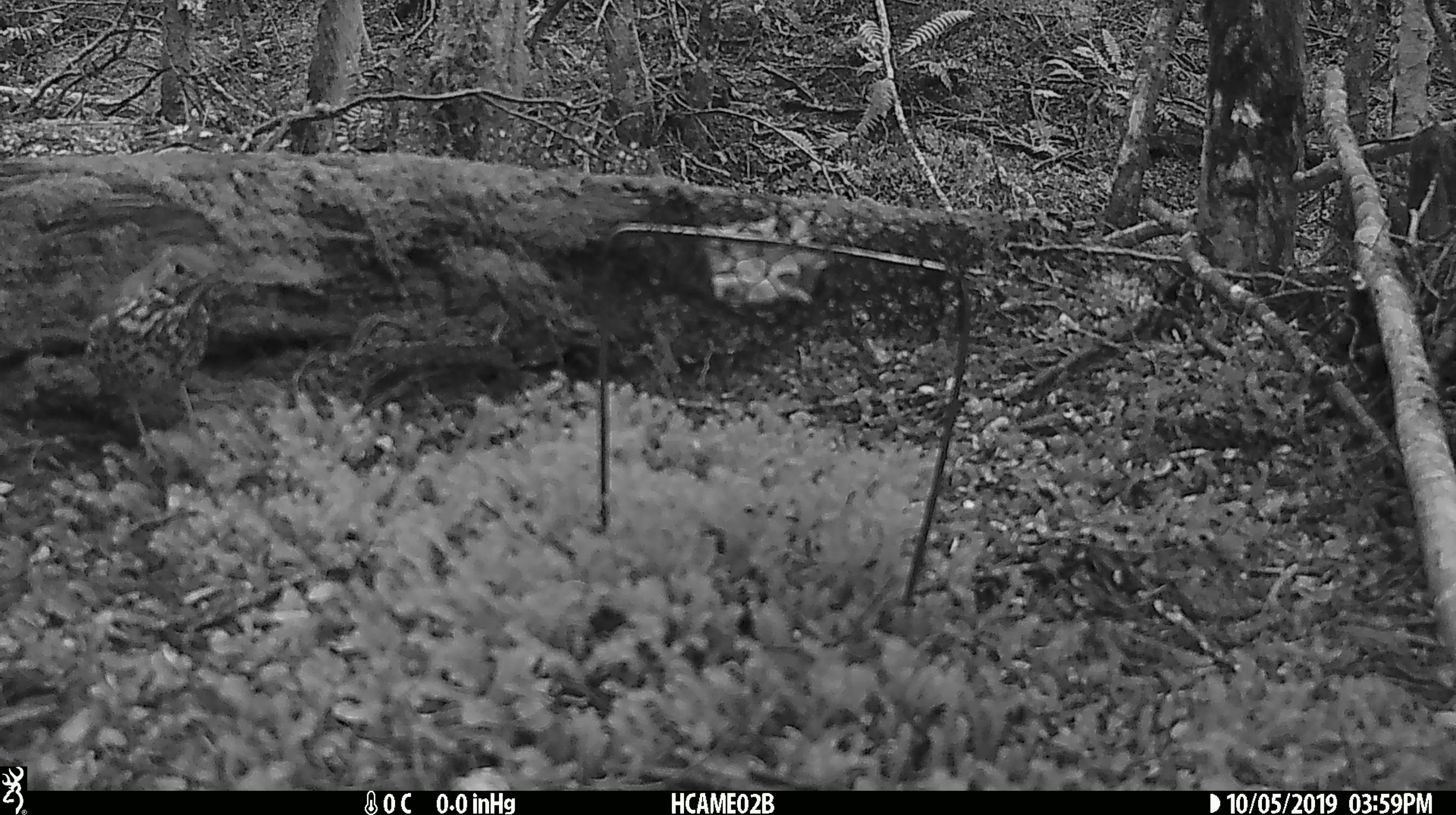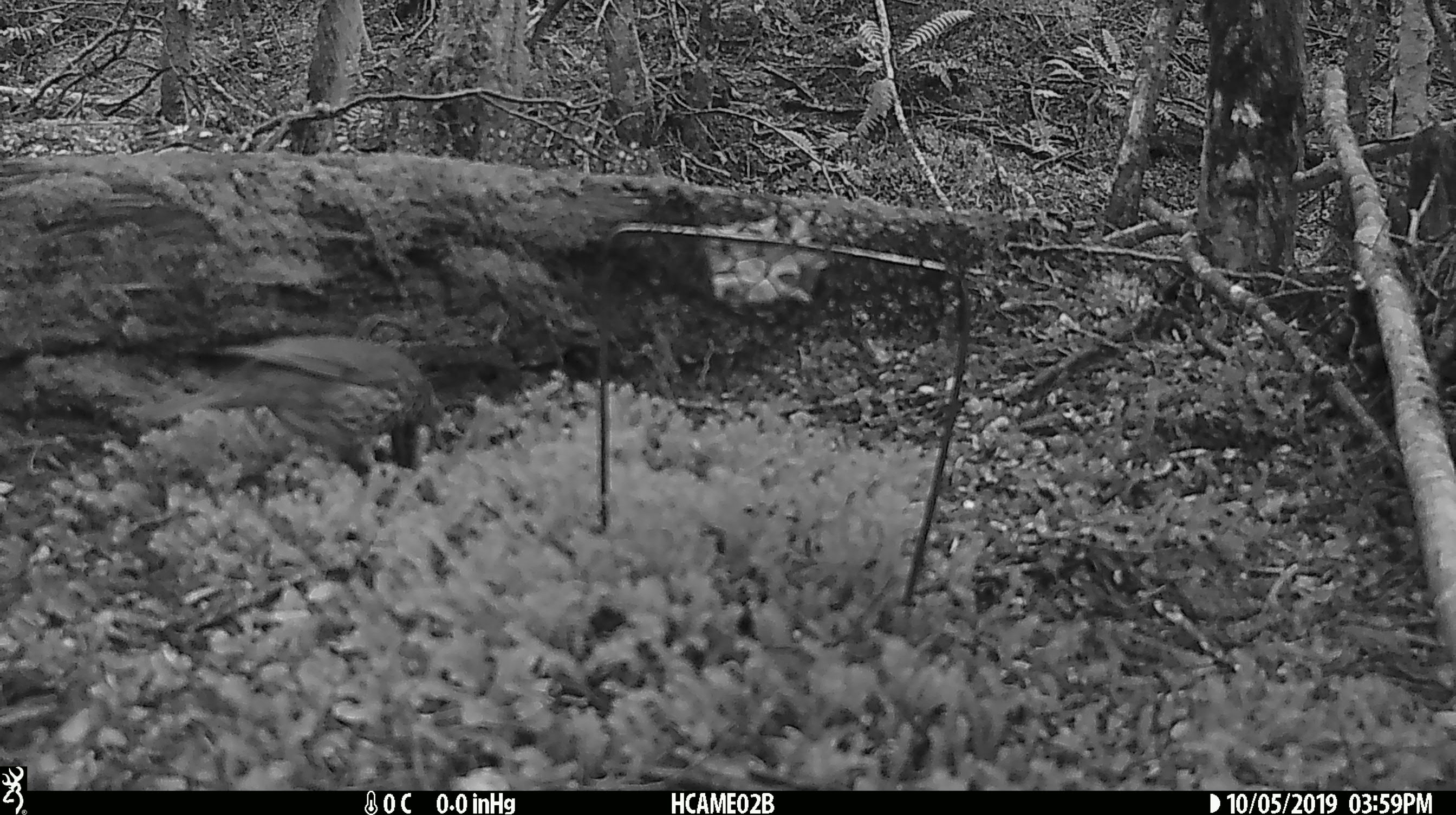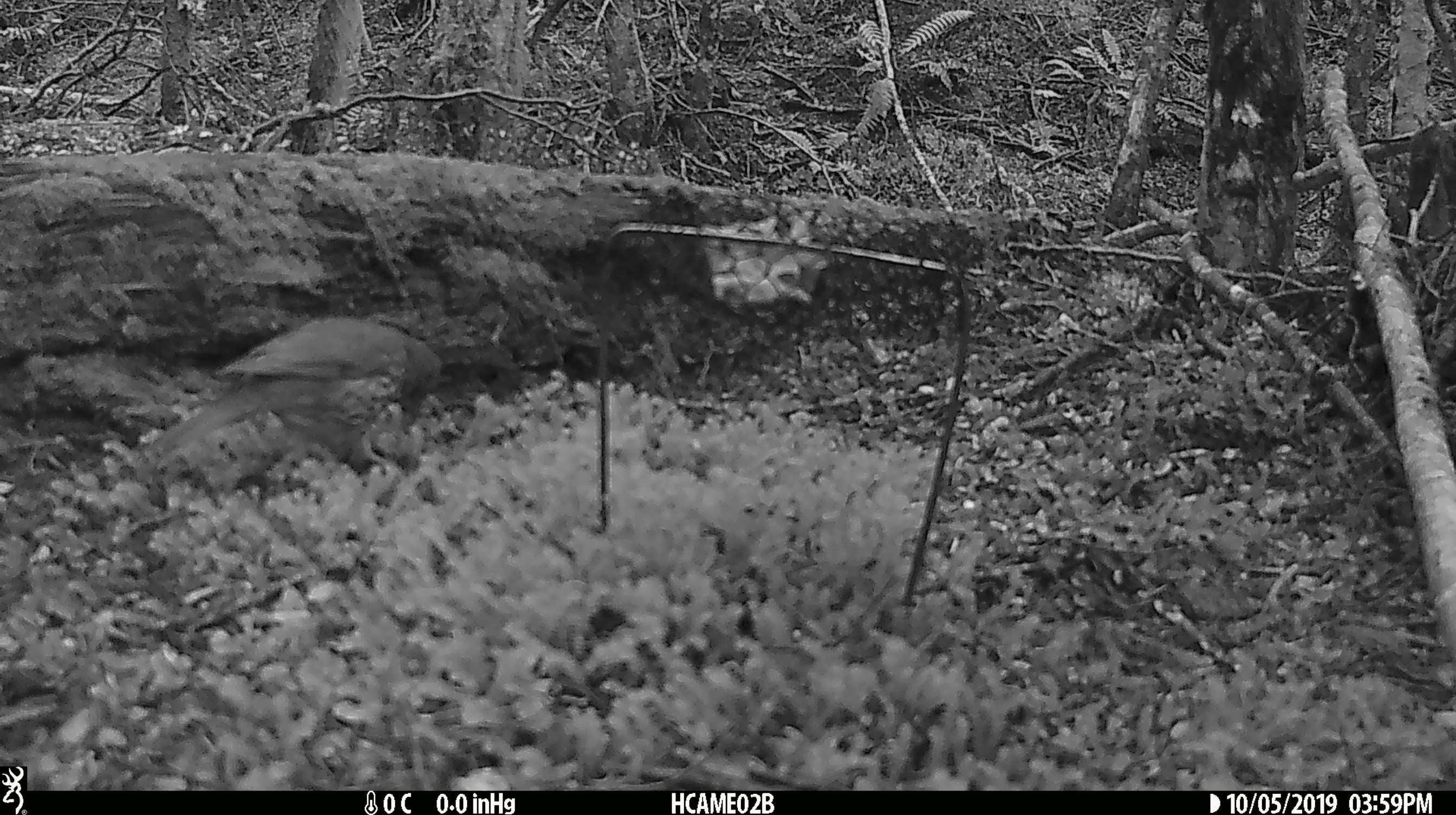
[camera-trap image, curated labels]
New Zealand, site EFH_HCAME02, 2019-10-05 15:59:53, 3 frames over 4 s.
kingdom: Animalia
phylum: Chordata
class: Aves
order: Passeriformes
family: Turdidae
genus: Turdus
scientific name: Turdus philomelos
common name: song thrush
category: thrush